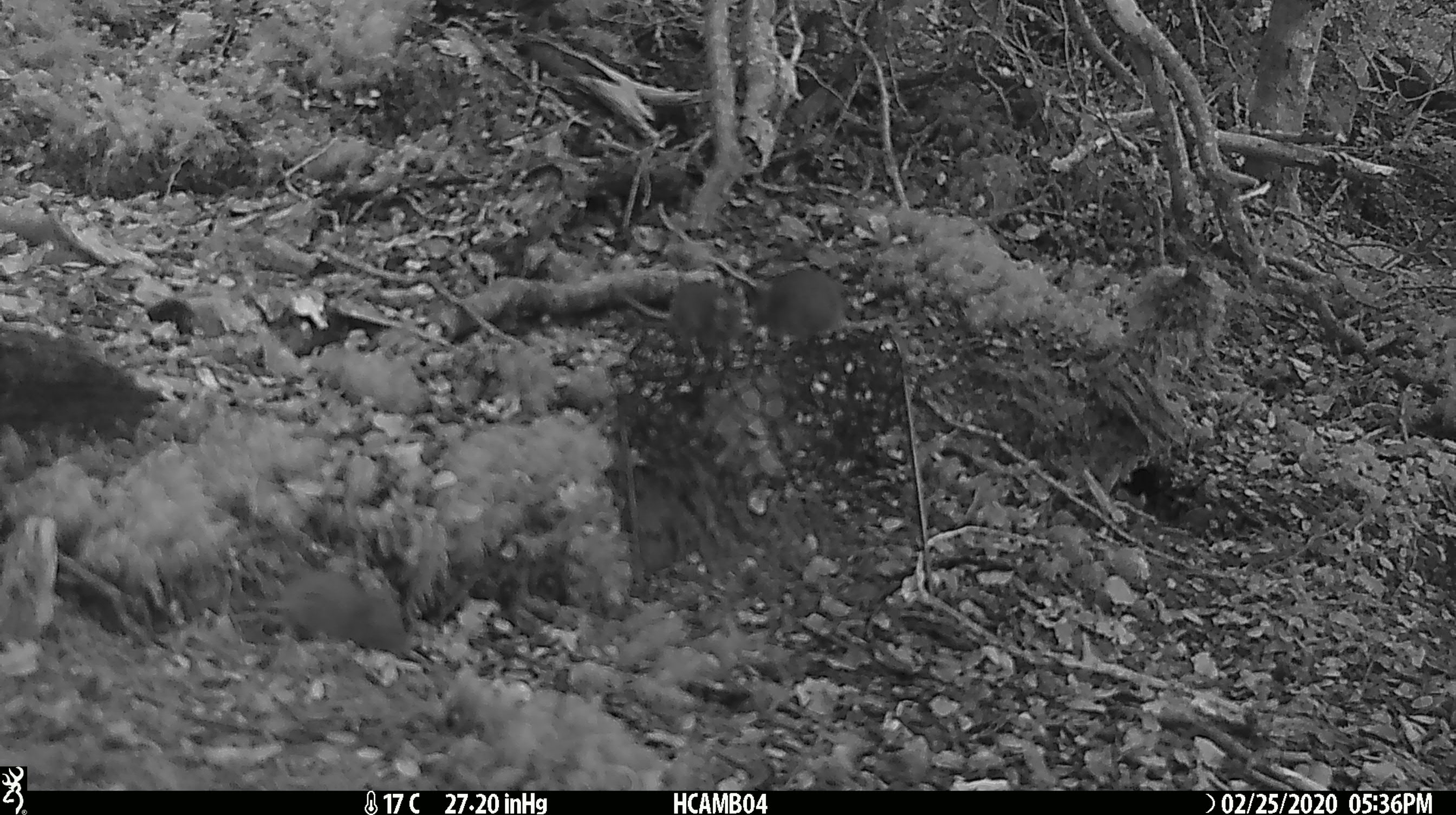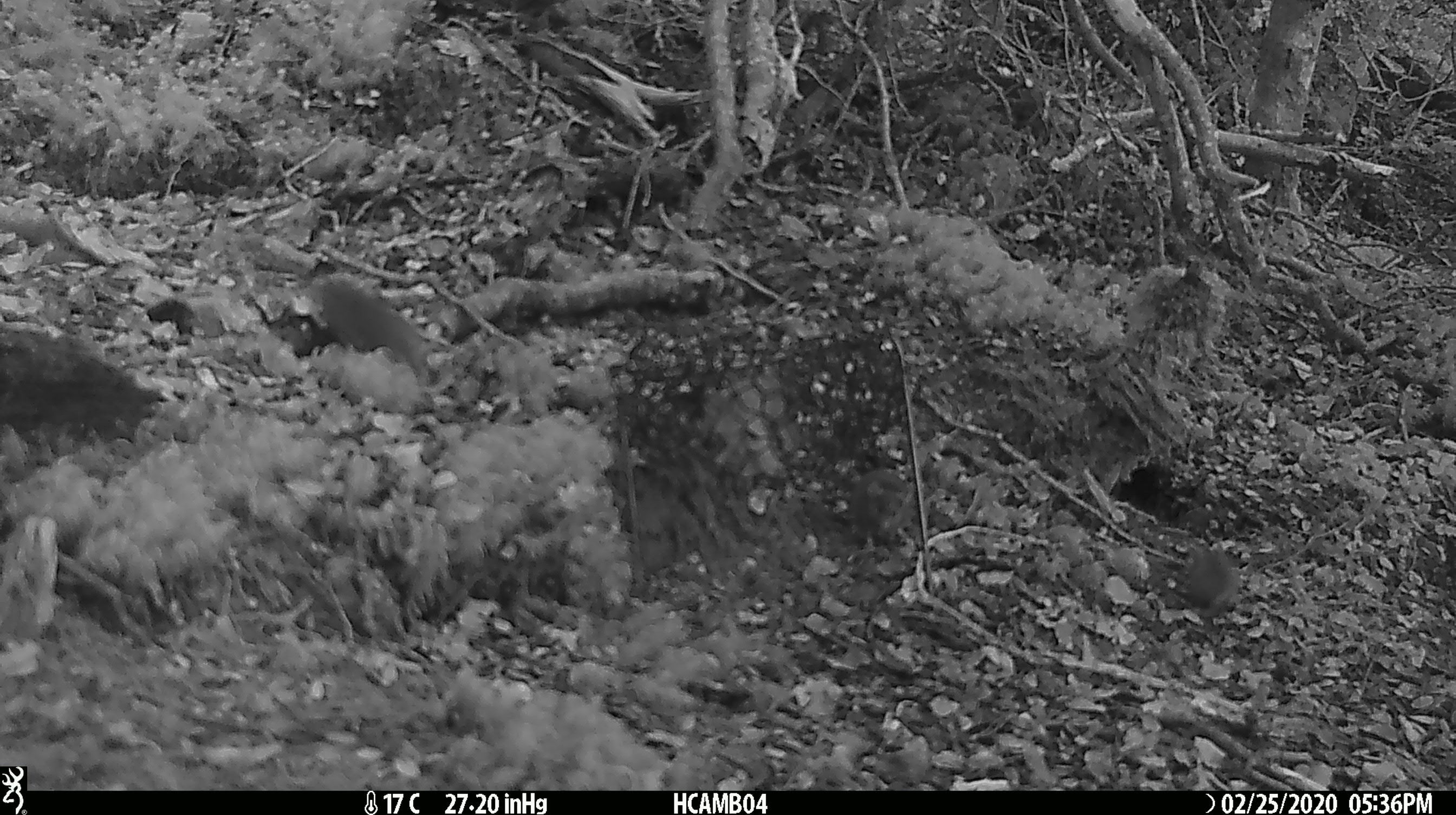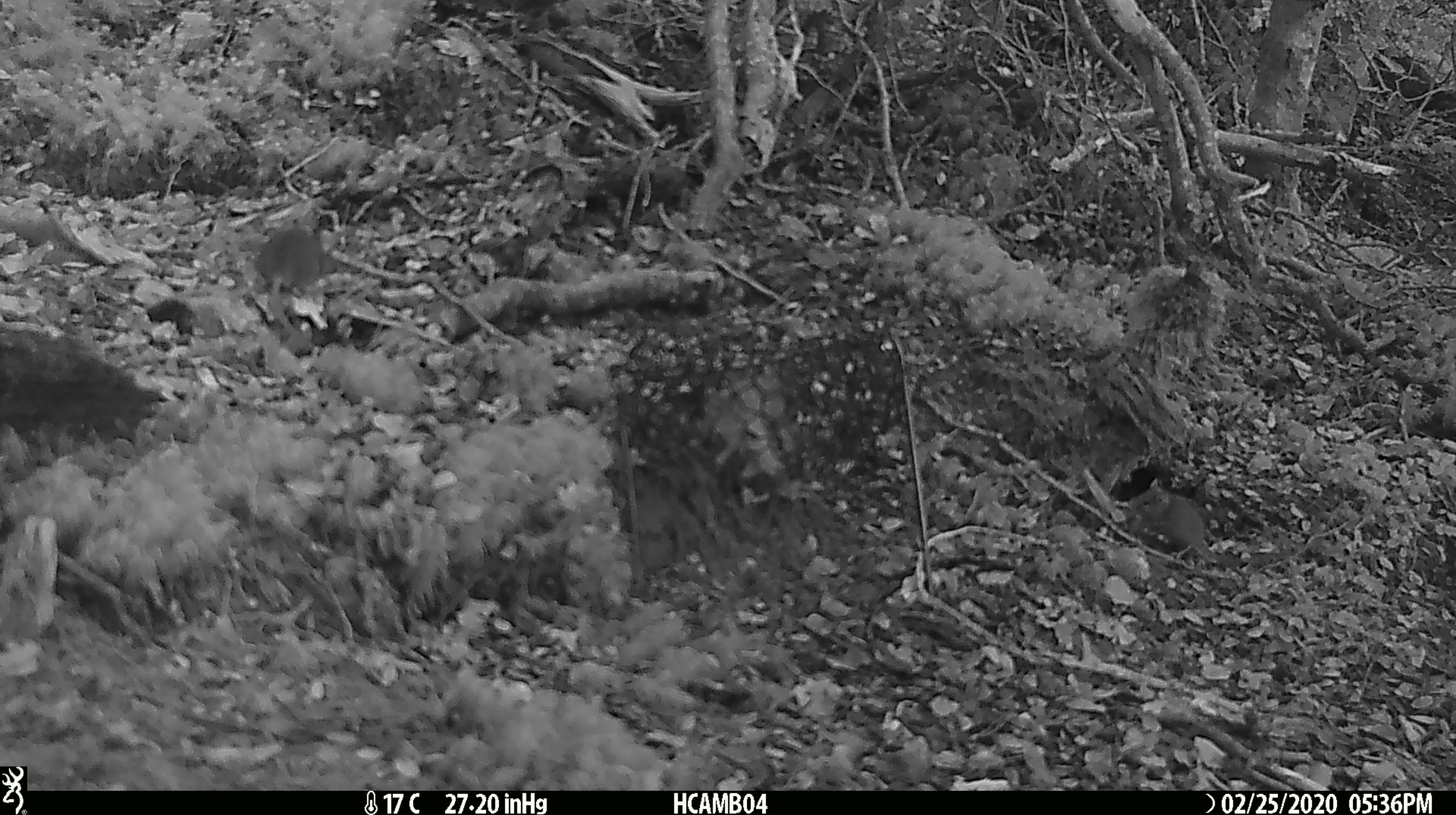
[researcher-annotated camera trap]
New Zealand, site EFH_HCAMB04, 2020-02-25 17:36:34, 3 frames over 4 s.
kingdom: Animalia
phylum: Chordata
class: Mammalia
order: Rodentia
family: Muridae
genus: Mus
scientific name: Mus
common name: mouse